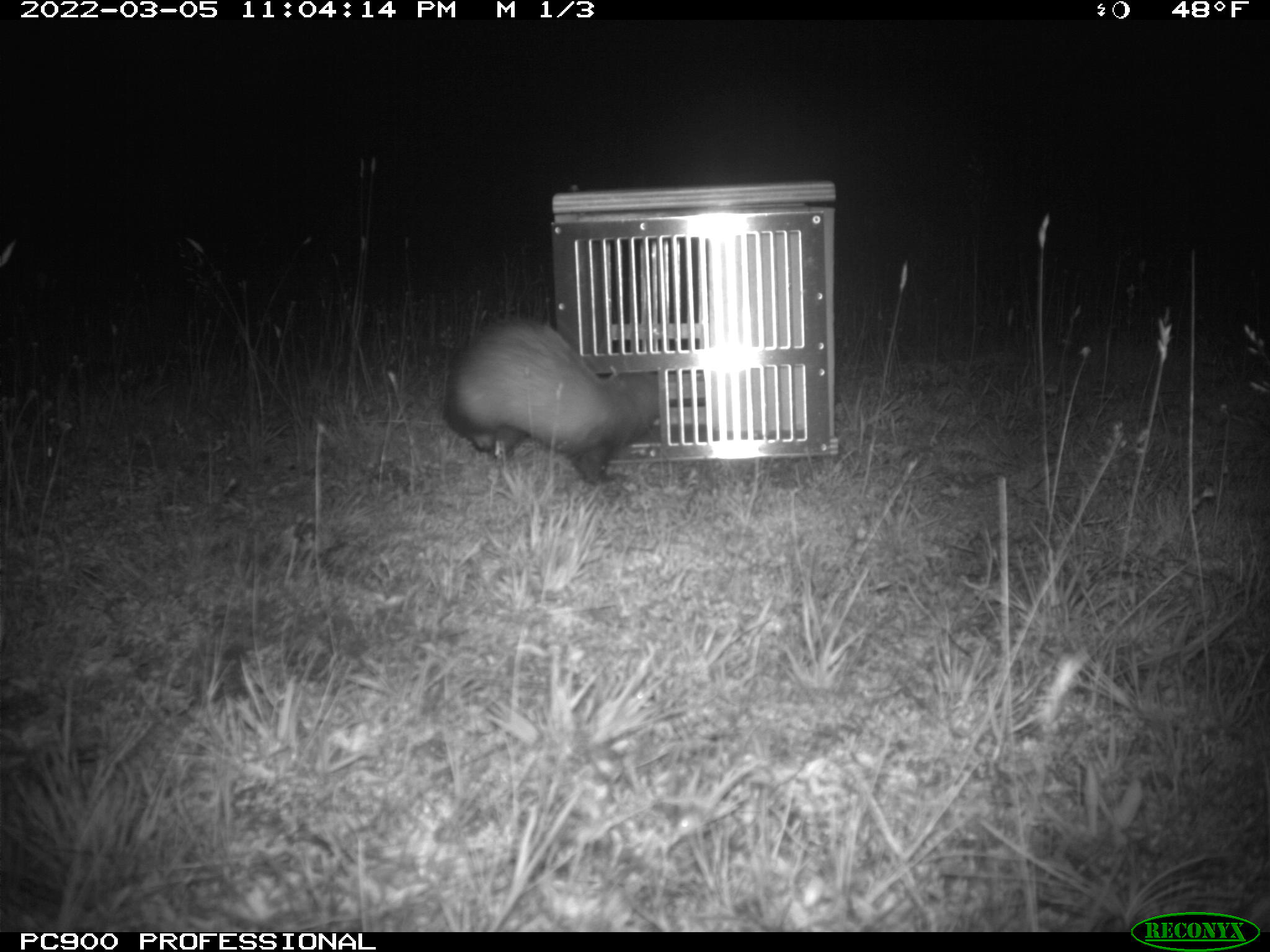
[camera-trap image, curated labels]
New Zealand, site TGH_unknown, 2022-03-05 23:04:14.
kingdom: Animalia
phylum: Chordata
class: Mammalia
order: Carnivora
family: Mustelidae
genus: Mustela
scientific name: Mustela furo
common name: ferret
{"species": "ferret (Mustela furo)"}